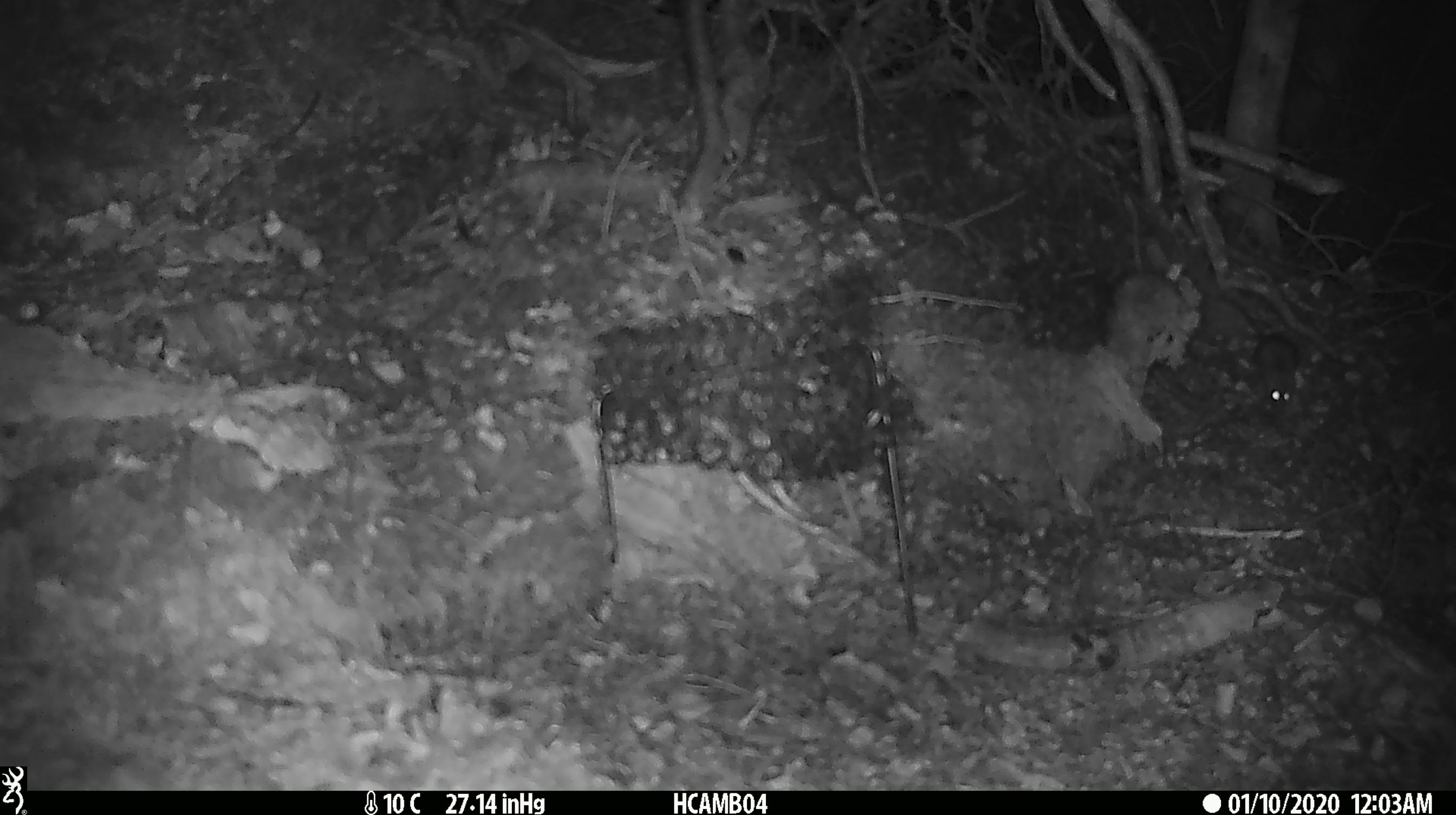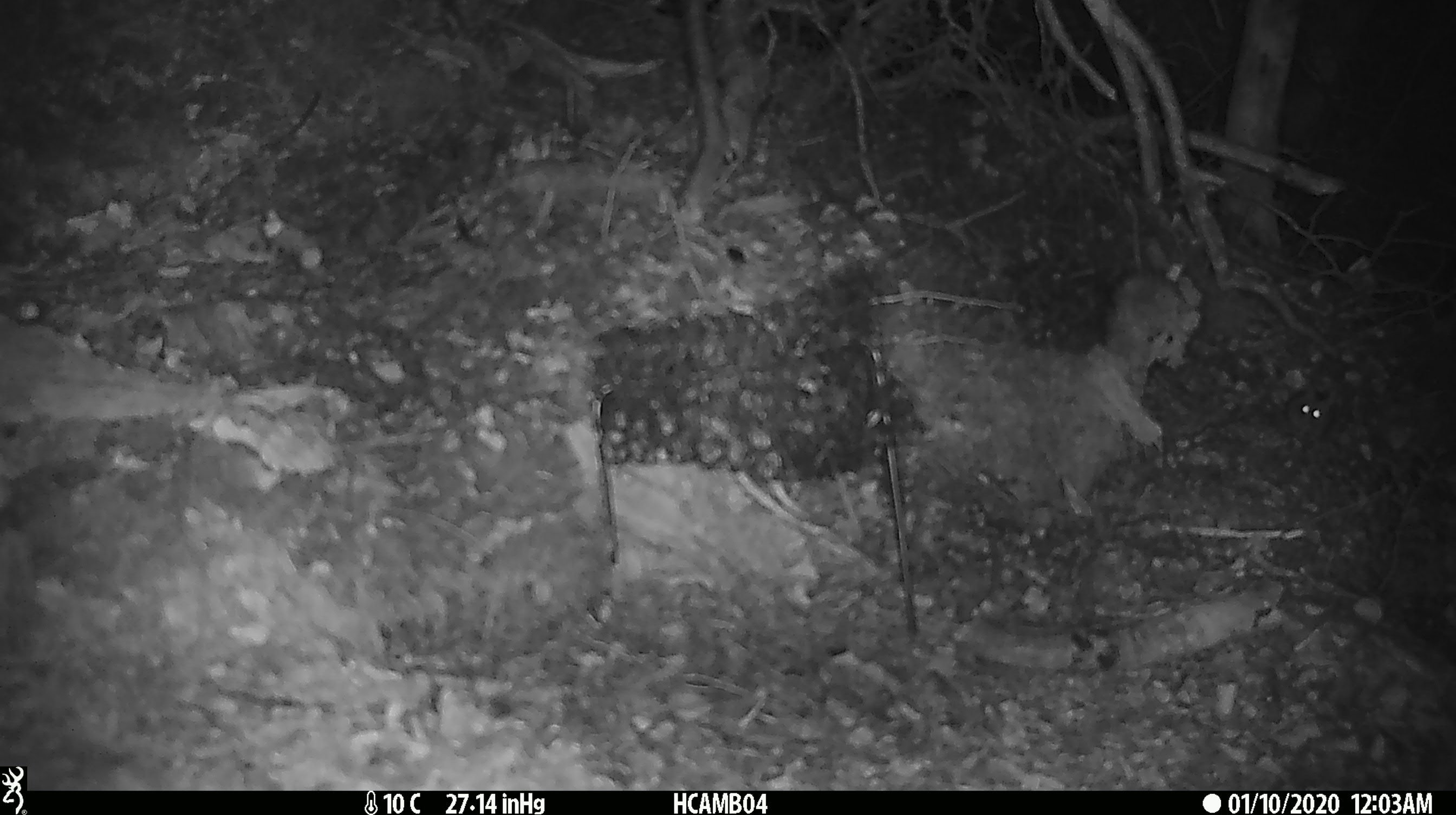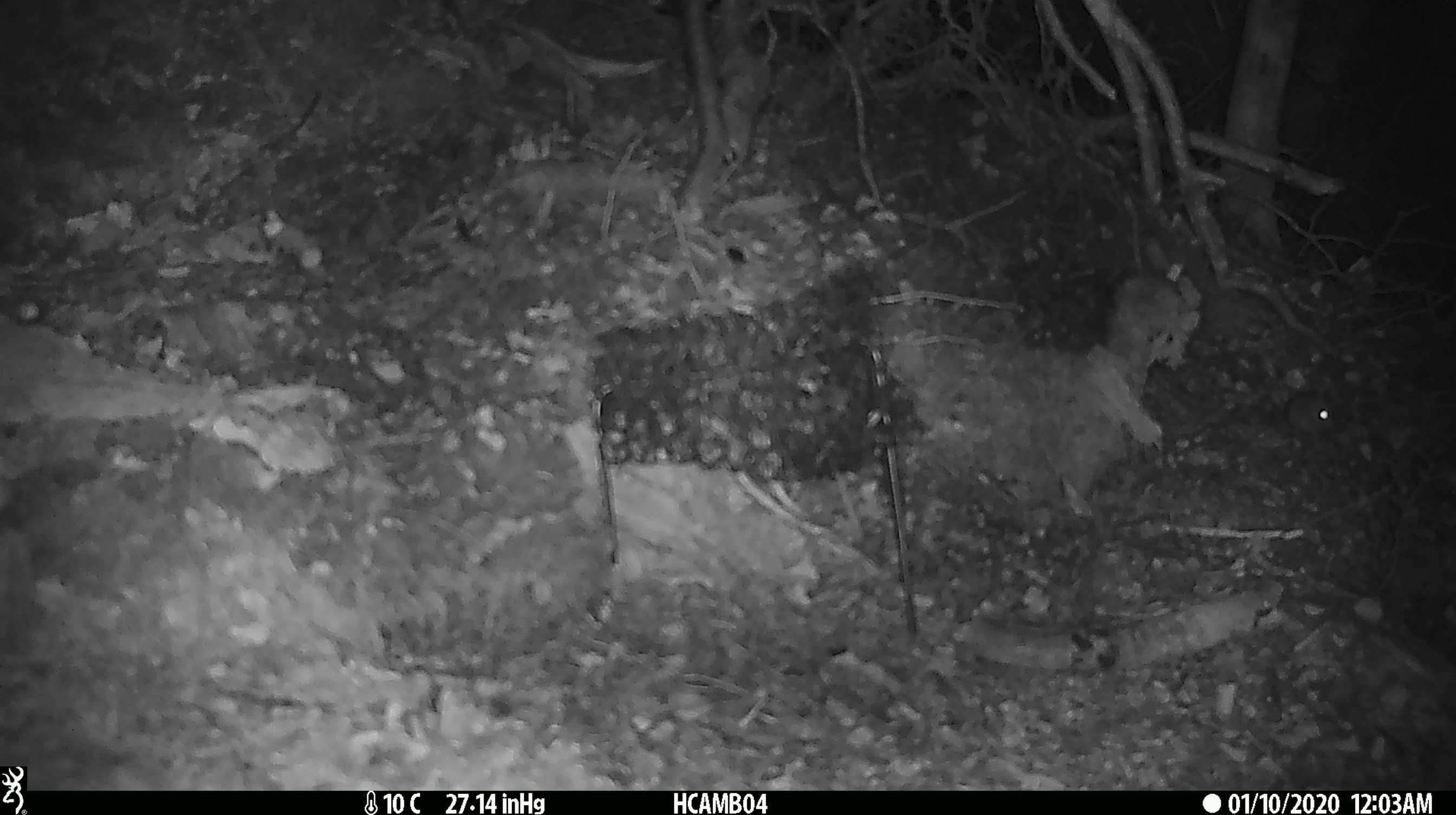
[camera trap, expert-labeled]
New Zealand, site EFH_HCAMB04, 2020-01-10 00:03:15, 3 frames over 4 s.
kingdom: Animalia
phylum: Chordata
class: Mammalia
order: Rodentia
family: Muridae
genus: Mus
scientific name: Mus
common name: mouse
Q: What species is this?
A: Mouse (Mus).